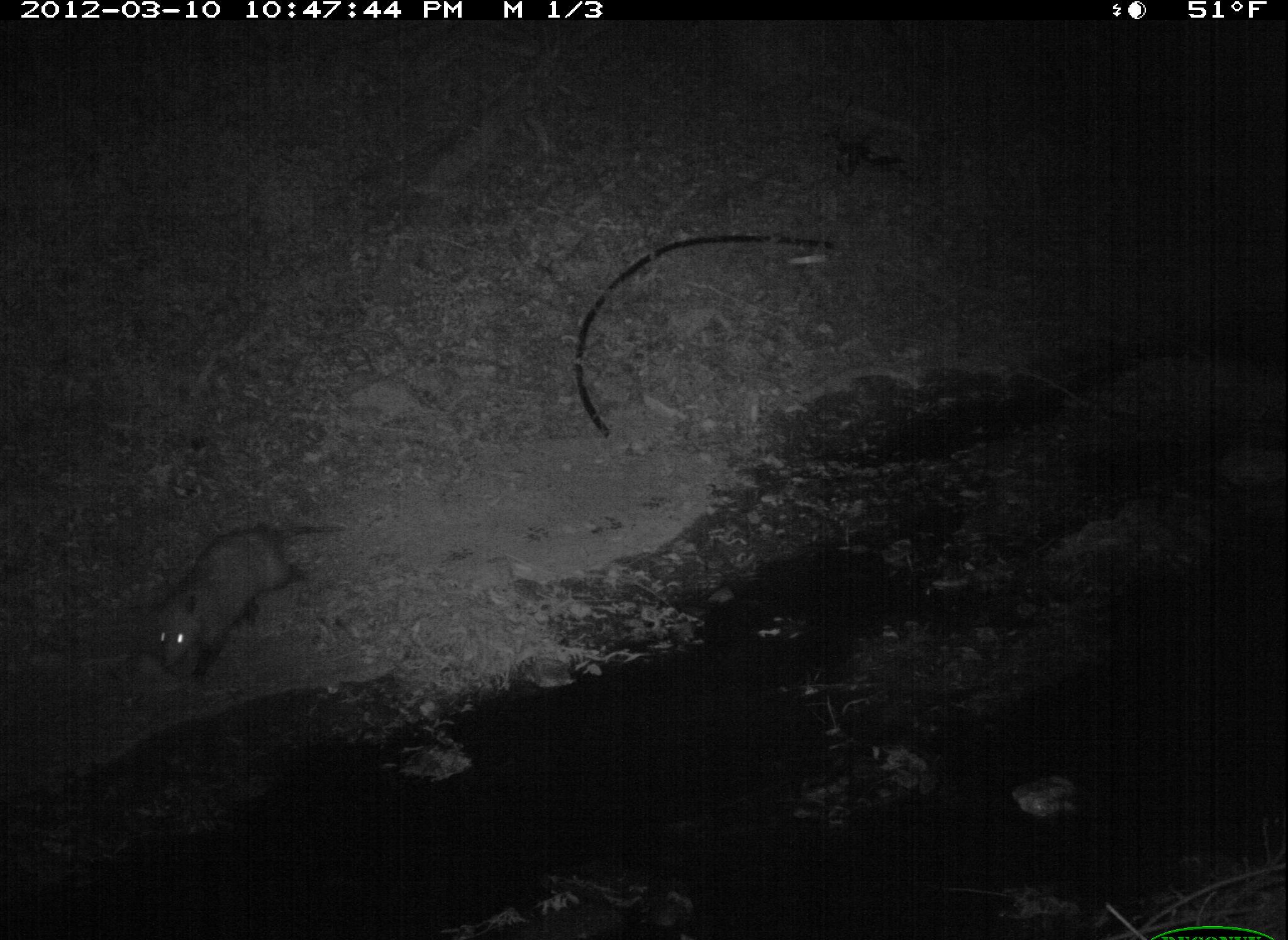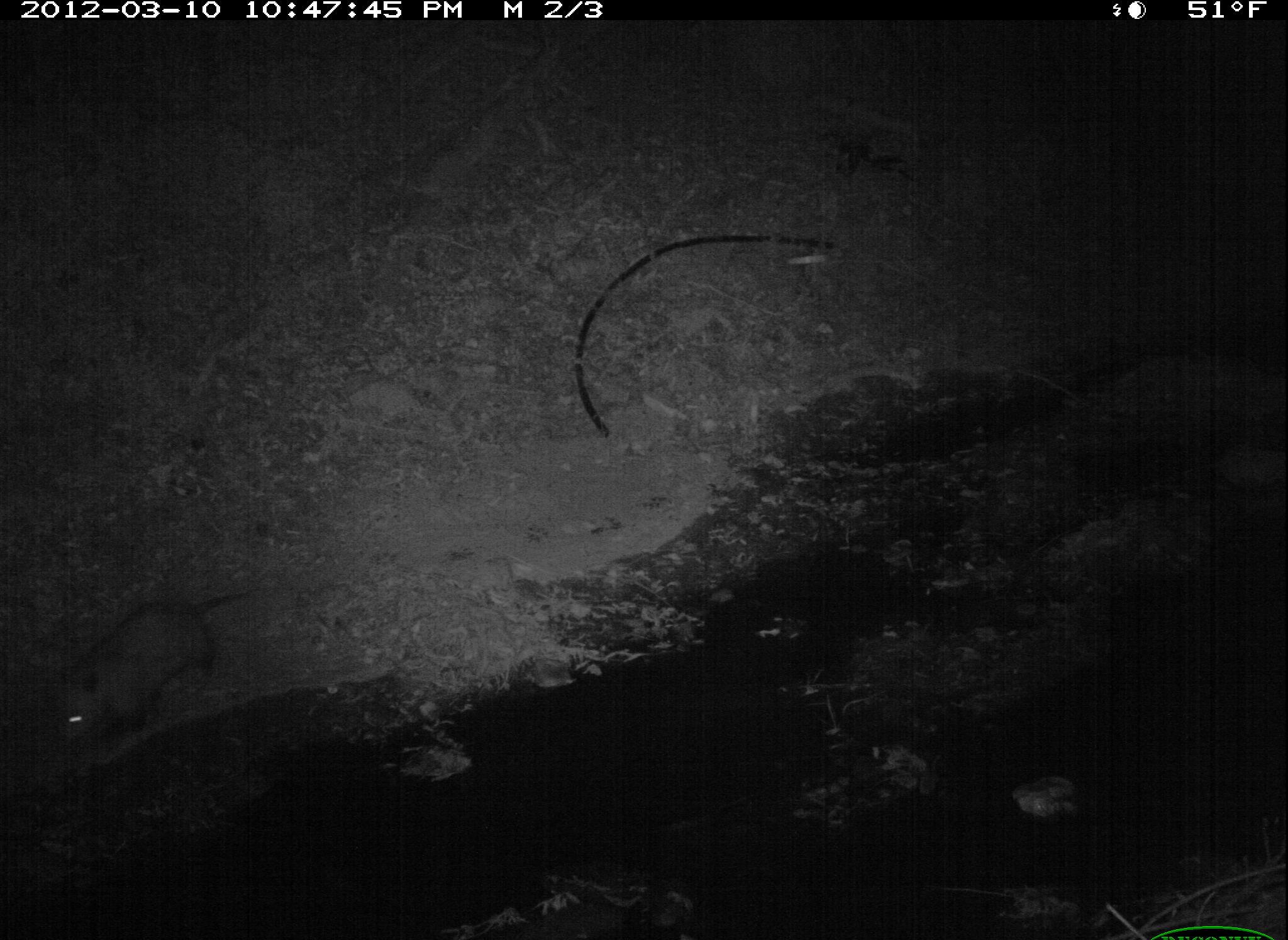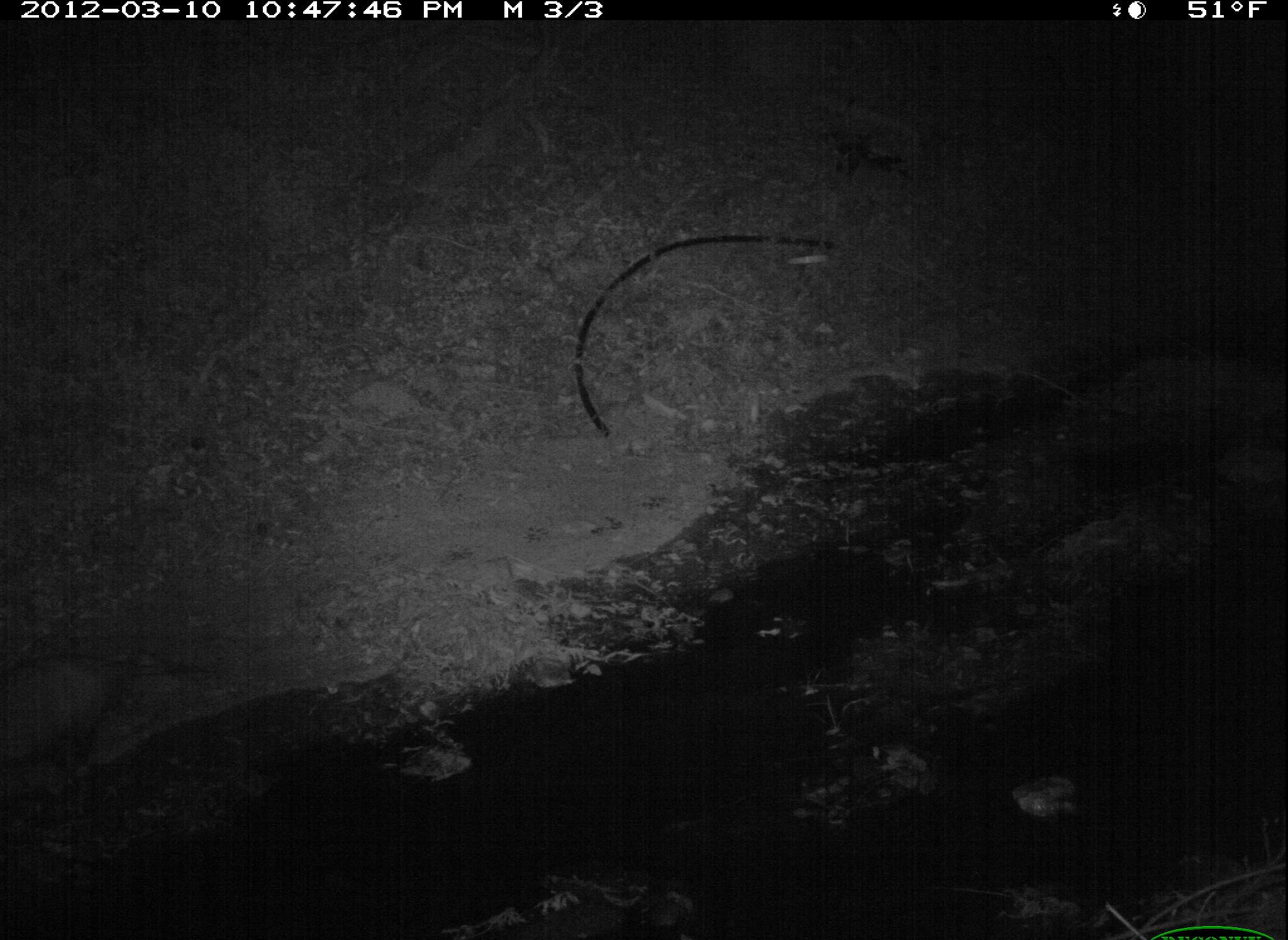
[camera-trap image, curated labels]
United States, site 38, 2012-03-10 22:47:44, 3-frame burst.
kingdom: Animalia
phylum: Chordata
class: Mammalia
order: Didelphimorphia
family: Didelphidae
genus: Didelphis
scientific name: Didelphis virginiana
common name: virginia opossum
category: opossum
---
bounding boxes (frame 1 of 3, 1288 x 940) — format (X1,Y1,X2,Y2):
opossum: (135,507,364,693)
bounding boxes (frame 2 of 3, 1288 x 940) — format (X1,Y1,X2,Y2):
opossum: (37,577,269,754)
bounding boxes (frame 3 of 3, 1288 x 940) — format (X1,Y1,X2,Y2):
opossum: (3,638,217,805)